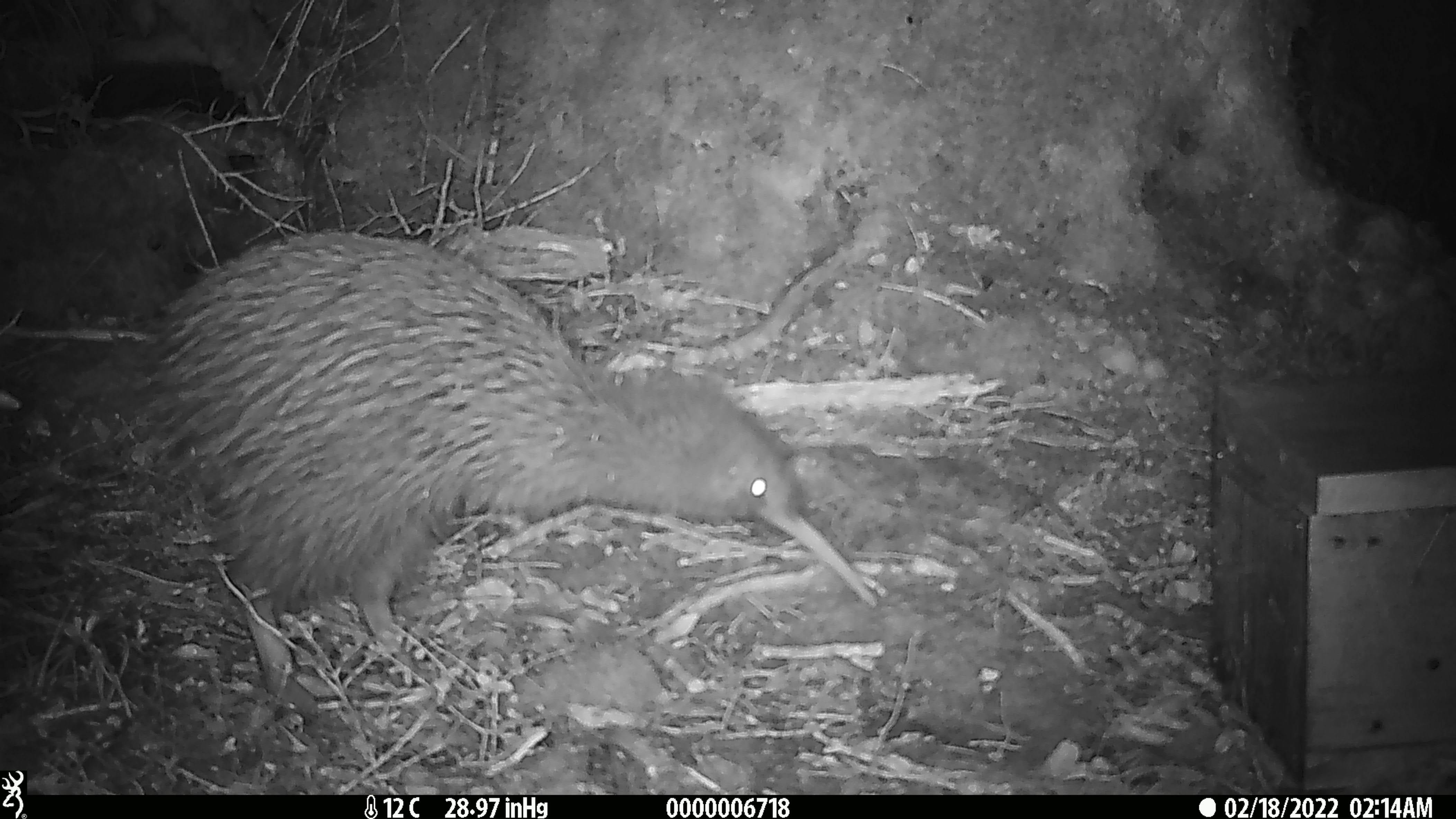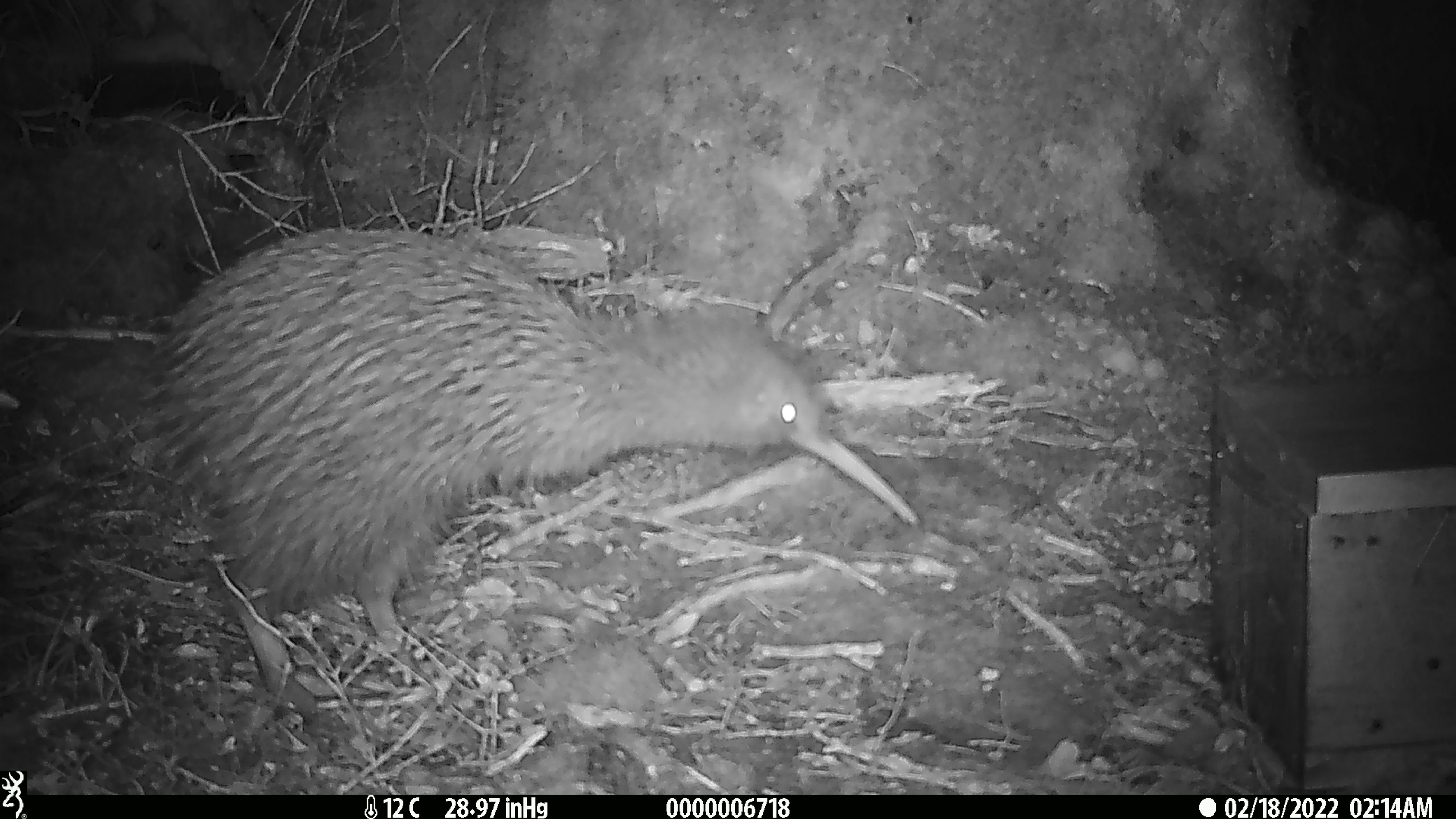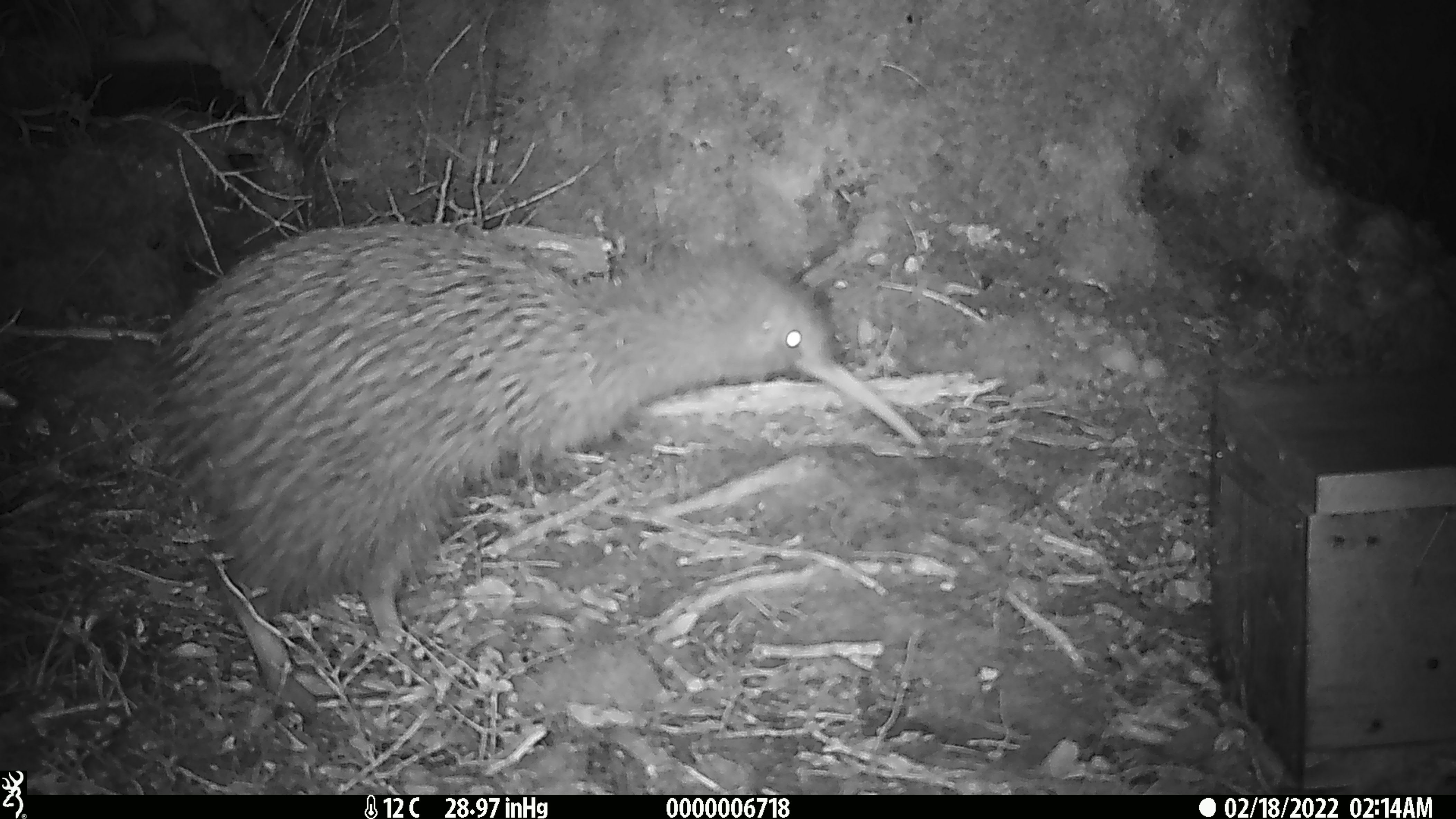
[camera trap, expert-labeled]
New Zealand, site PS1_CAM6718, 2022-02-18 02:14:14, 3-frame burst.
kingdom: Animalia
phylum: Chordata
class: Aves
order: Apterygiformes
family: Apterygidae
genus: Apteryx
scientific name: Apteryx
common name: kiwi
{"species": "kiwi (Apteryx)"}